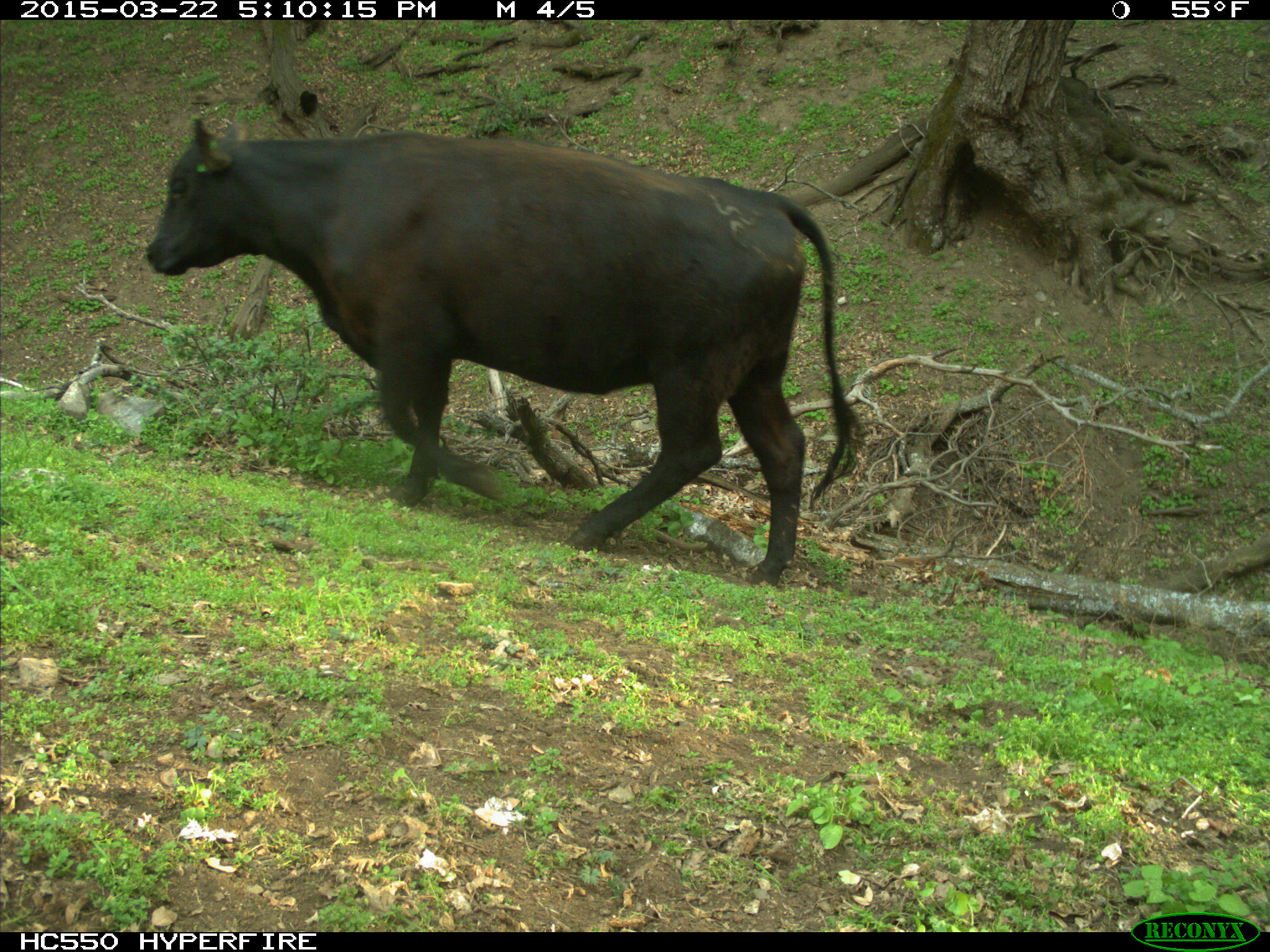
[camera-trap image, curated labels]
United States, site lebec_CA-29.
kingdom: Animalia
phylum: Chordata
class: Mammalia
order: Artiodactyla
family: Bovidae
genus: Bos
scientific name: Bos taurus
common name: domestic cow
Bos taurus (domestic cow).